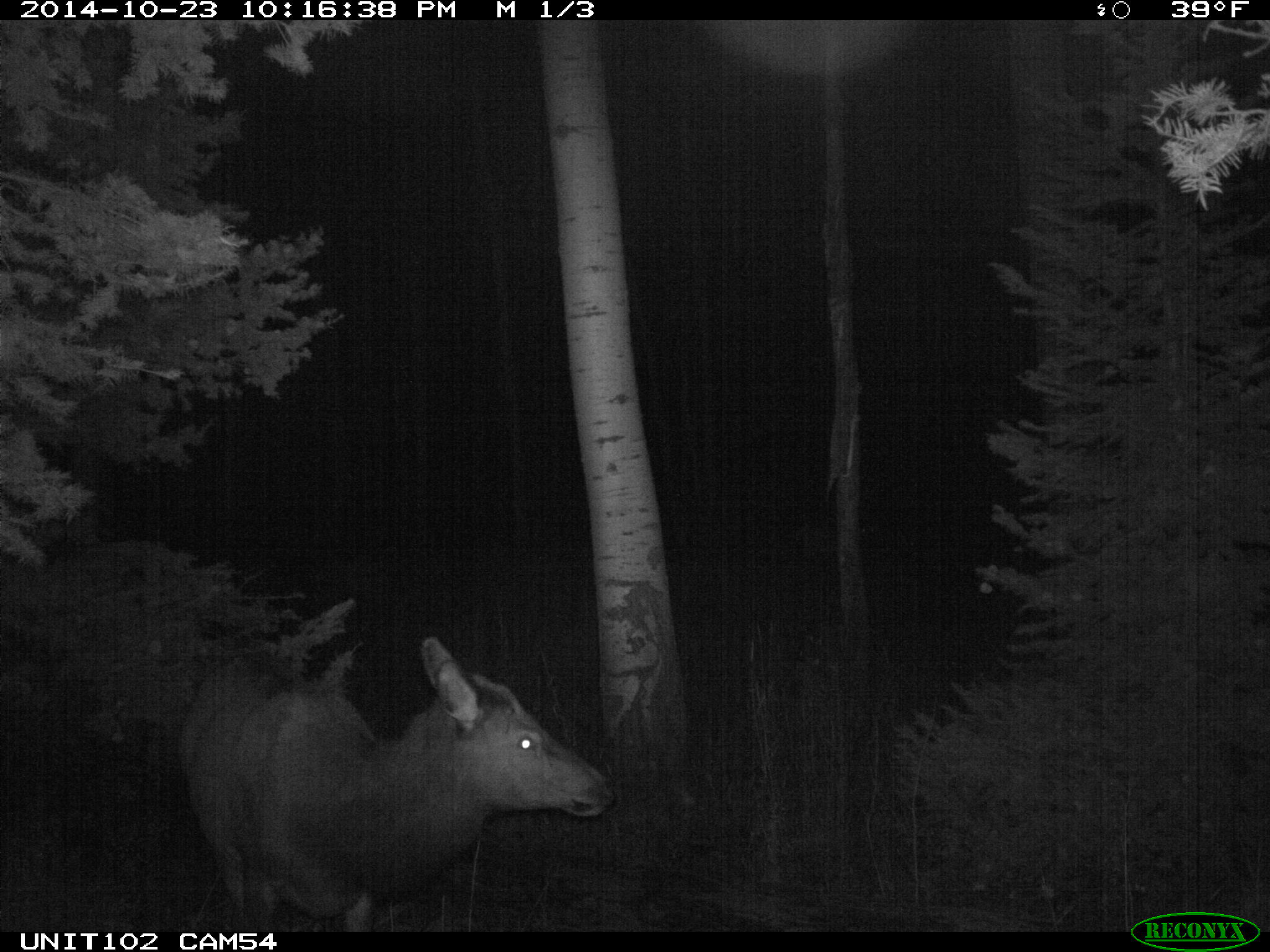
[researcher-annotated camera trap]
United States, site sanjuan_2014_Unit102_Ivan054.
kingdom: Animalia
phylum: Chordata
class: Mammalia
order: Artiodactyla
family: Cervidae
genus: Cervus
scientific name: Cervus elaphus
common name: red deer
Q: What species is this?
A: Cervus elaphus (red deer).